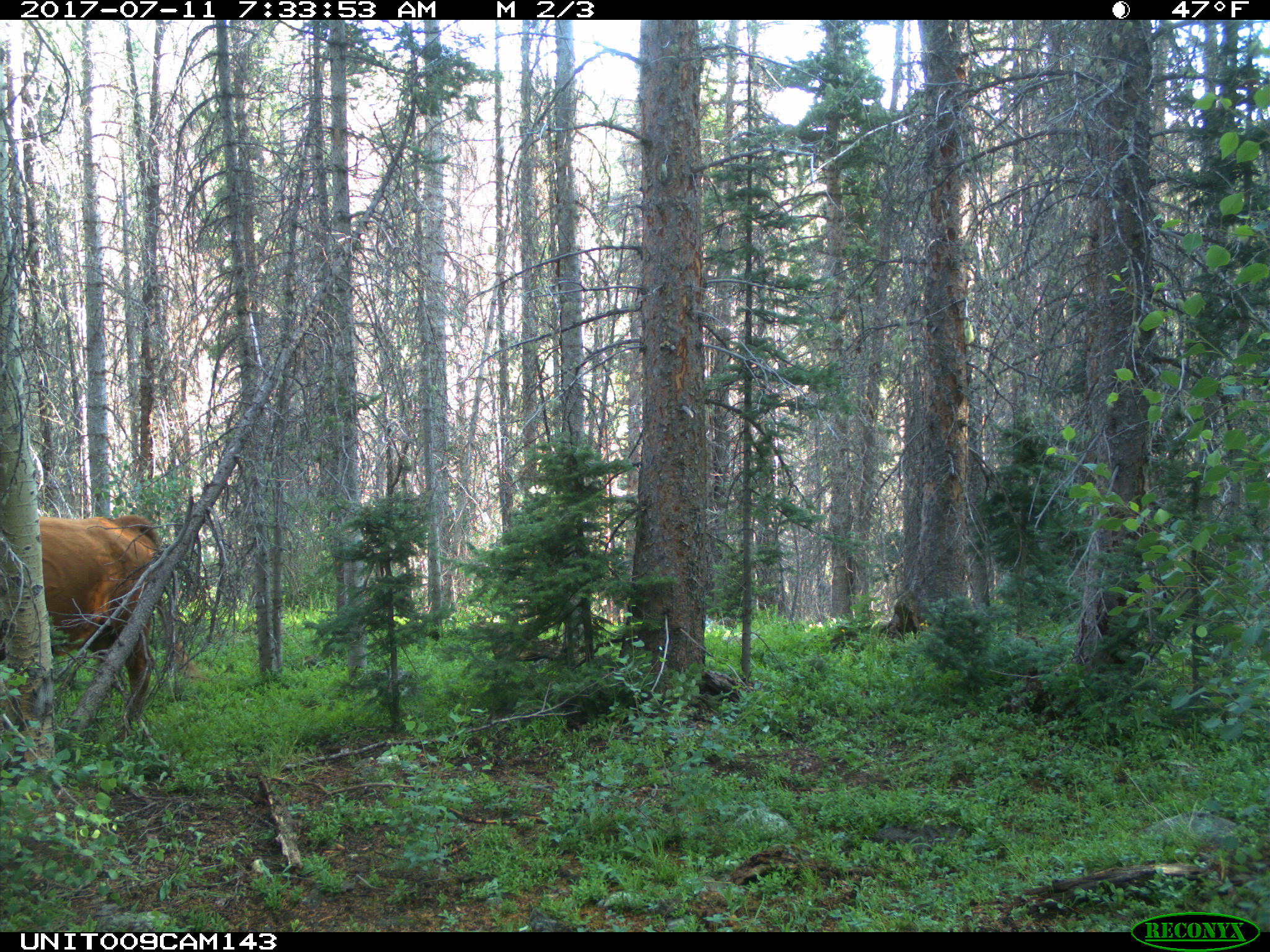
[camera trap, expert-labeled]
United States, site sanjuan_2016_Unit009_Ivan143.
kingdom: Animalia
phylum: Chordata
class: Mammalia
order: Artiodactyla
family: Bovidae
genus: Bos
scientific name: Bos taurus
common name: domestic cow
Bos taurus (domestic cow).